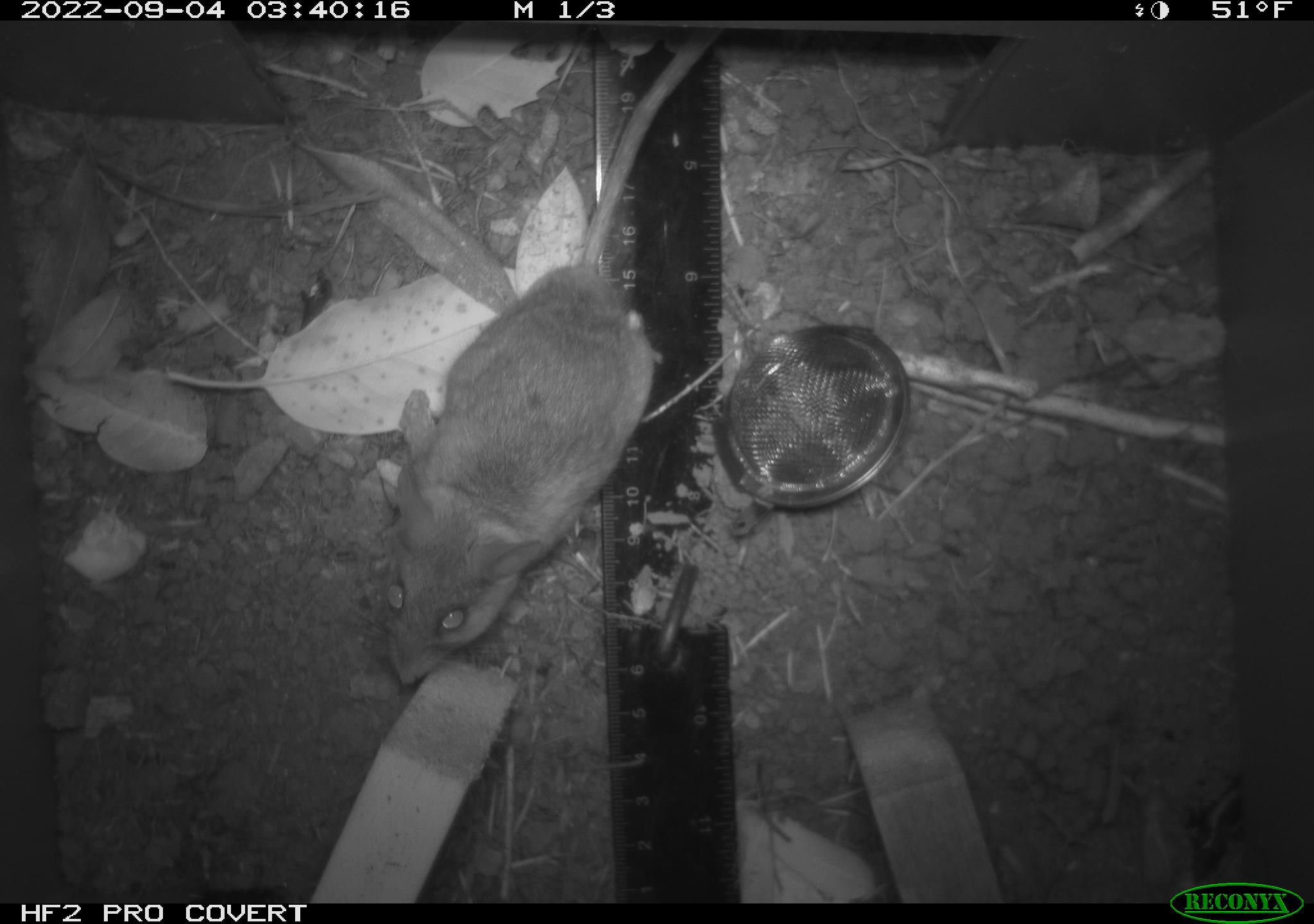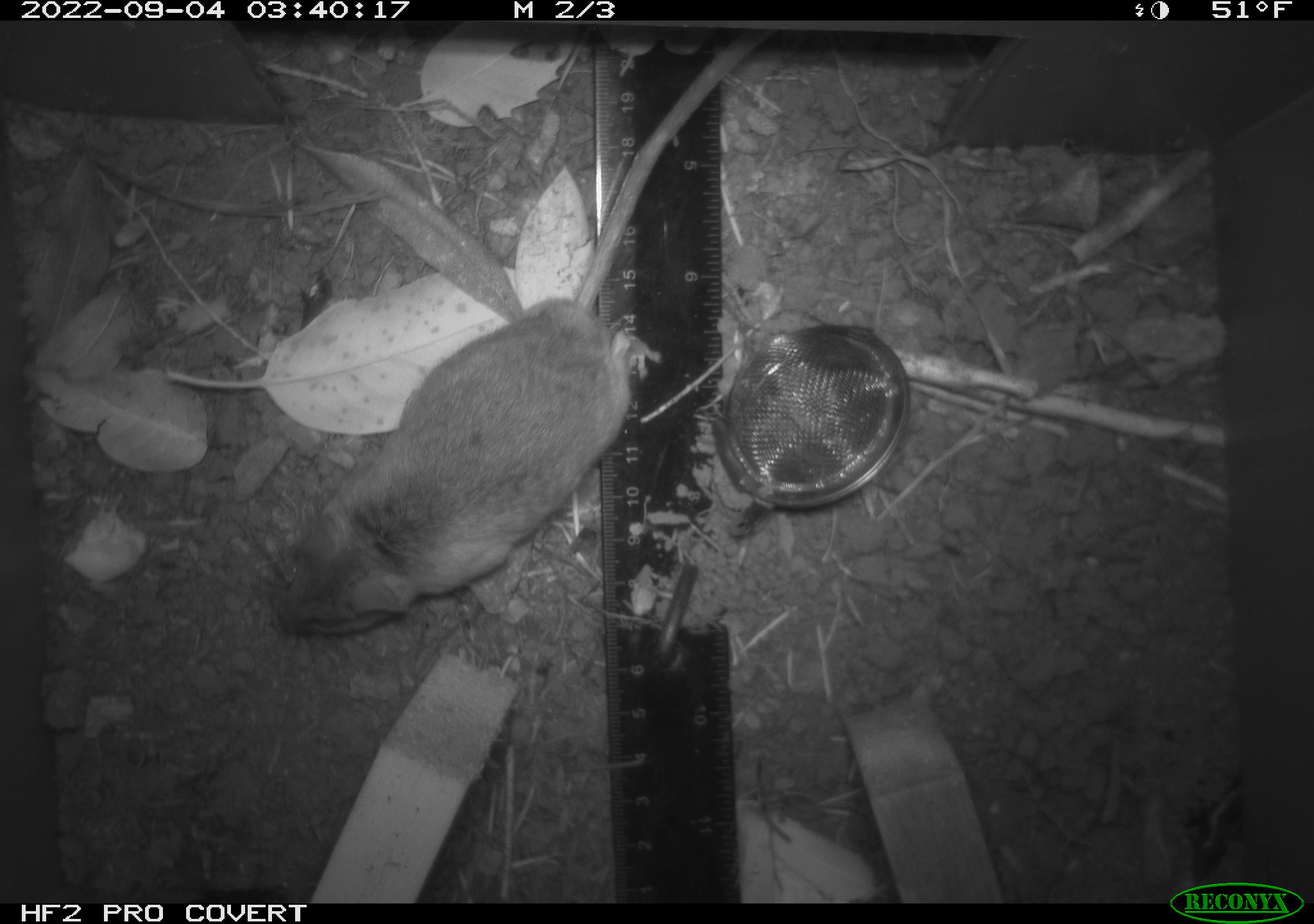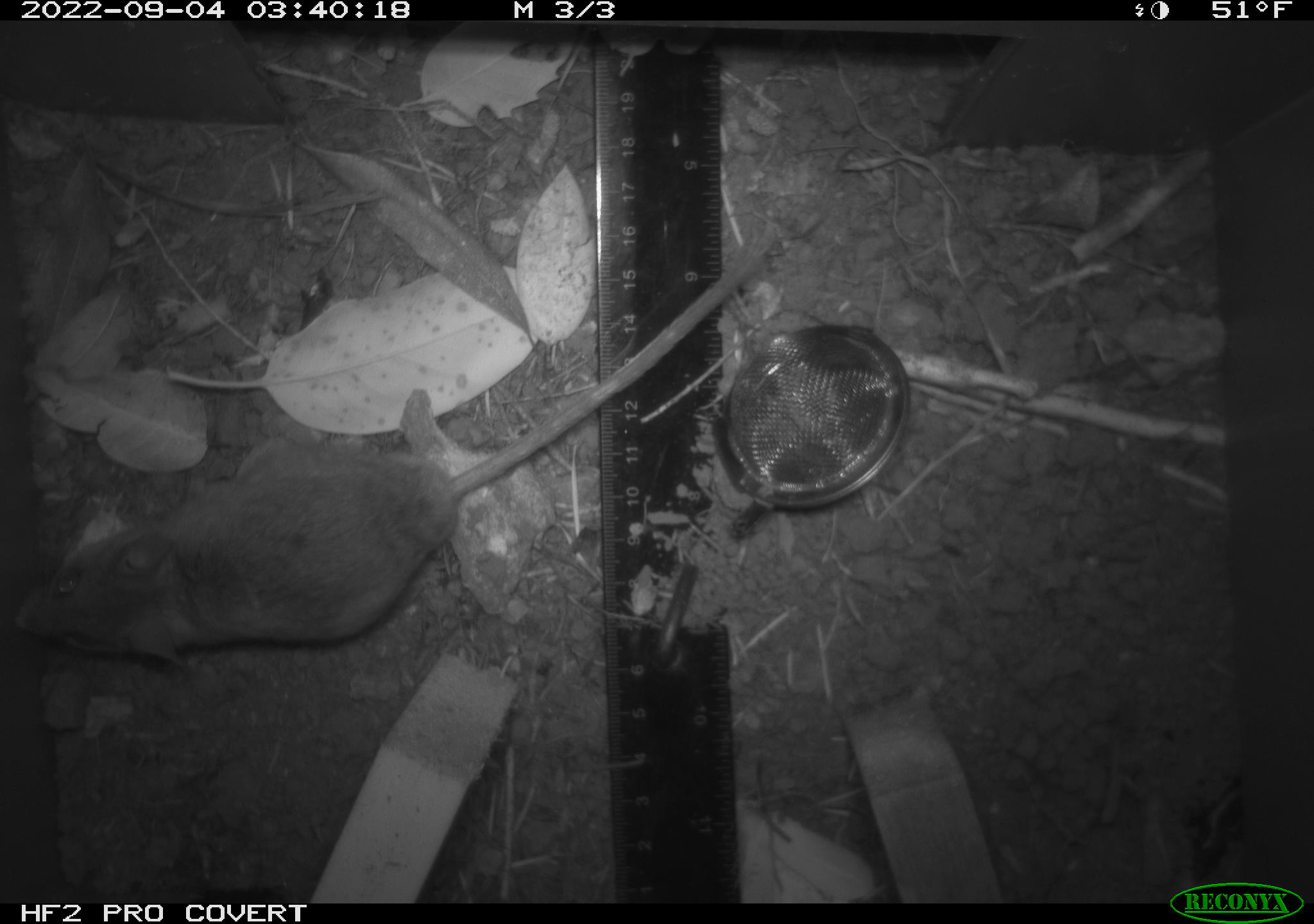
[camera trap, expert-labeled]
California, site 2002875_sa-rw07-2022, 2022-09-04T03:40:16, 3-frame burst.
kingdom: Animalia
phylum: Chordata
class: Mammalia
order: Rodentia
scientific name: Rodentia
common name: mouse species